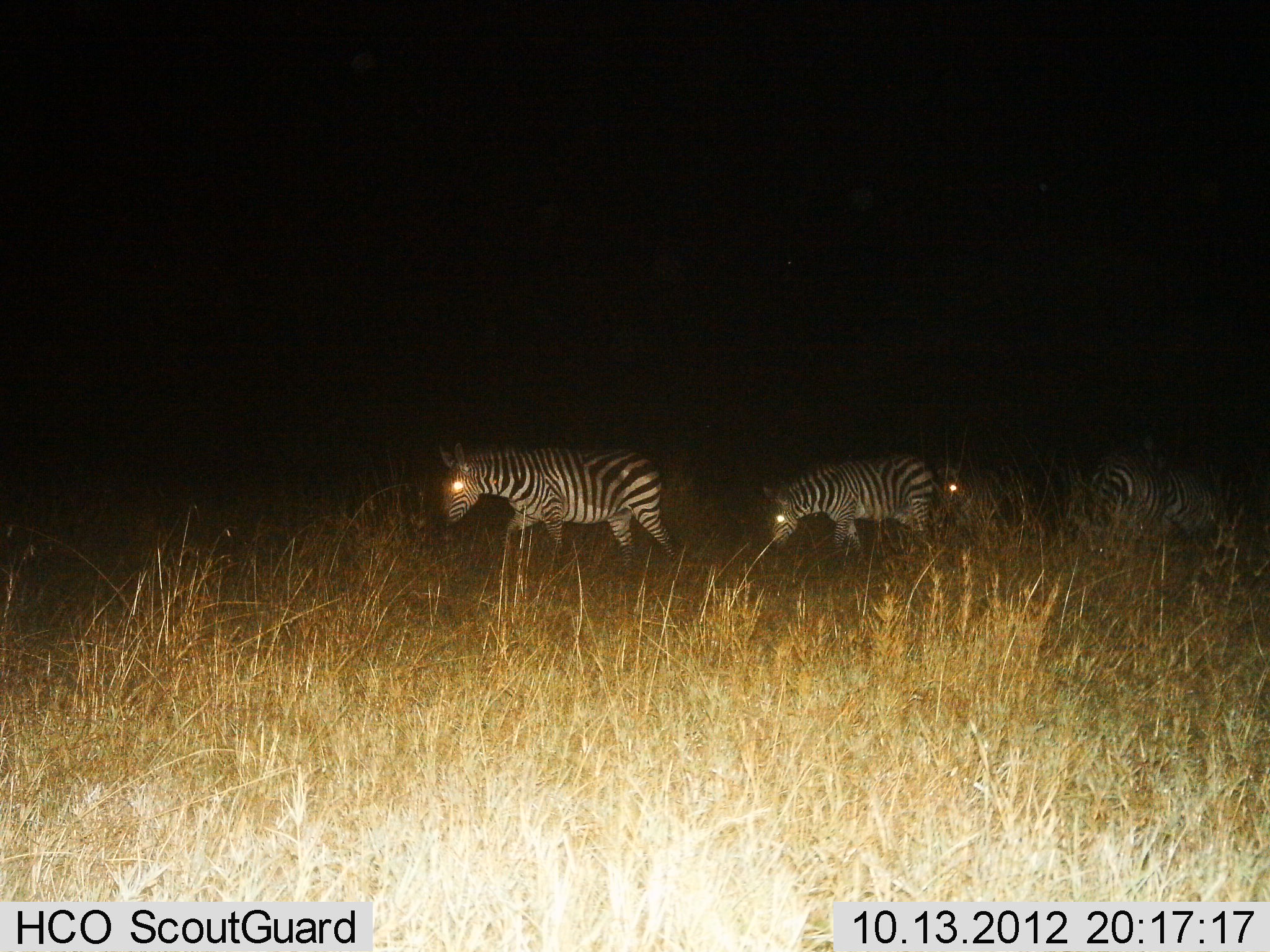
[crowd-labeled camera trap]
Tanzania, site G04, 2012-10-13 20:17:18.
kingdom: Animalia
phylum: Chordata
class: Mammalia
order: Perissodactyla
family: Equidae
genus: Equus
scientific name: Equus quagga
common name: plains zebra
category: zebra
Zebra (plains zebra) (Equus quagga), count 4. Behavior (volunteer vote fractions): standing 20%, resting 0%, moving 90%, interacting 0%. Young present (vote fraction): 0%. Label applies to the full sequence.